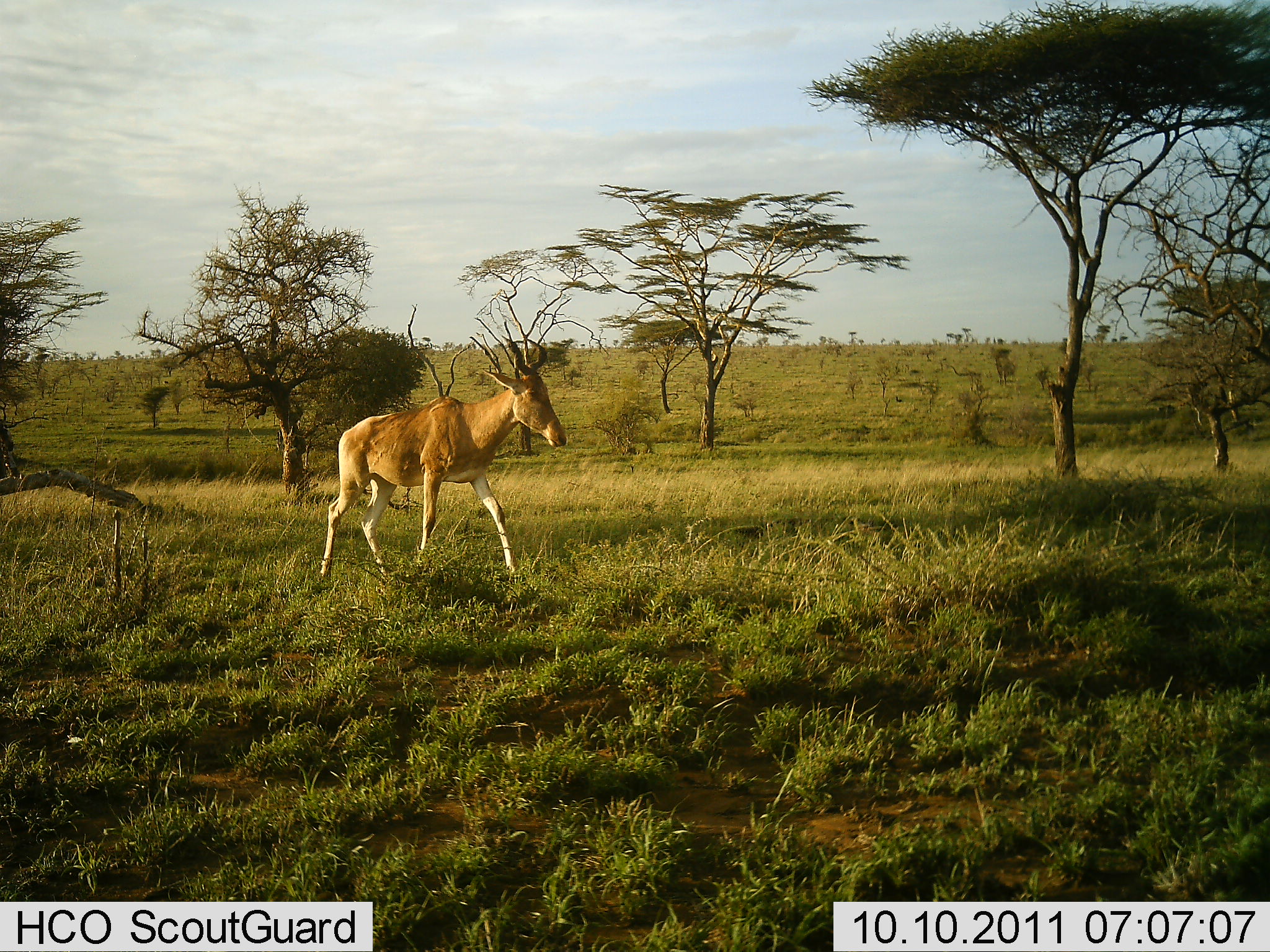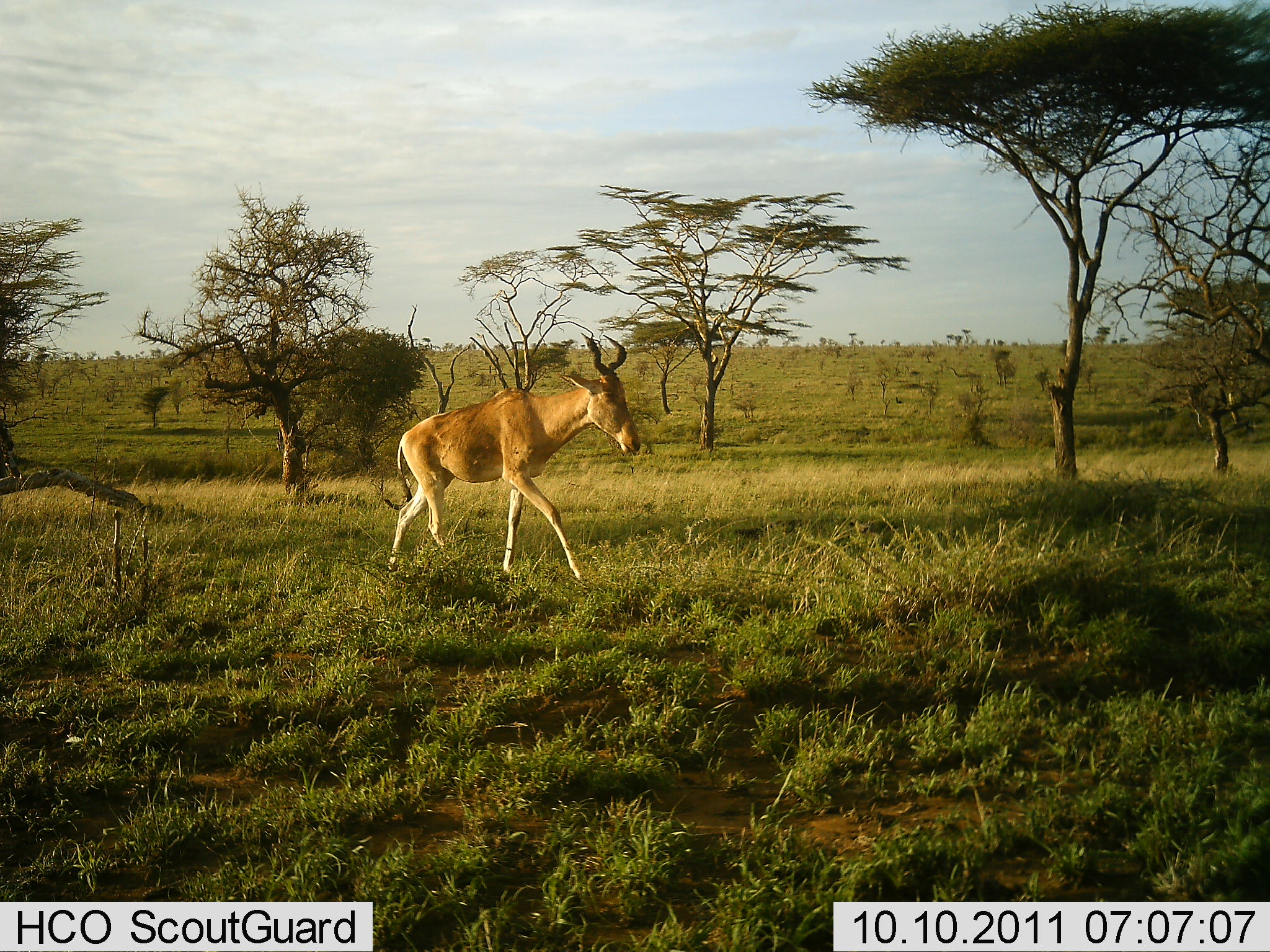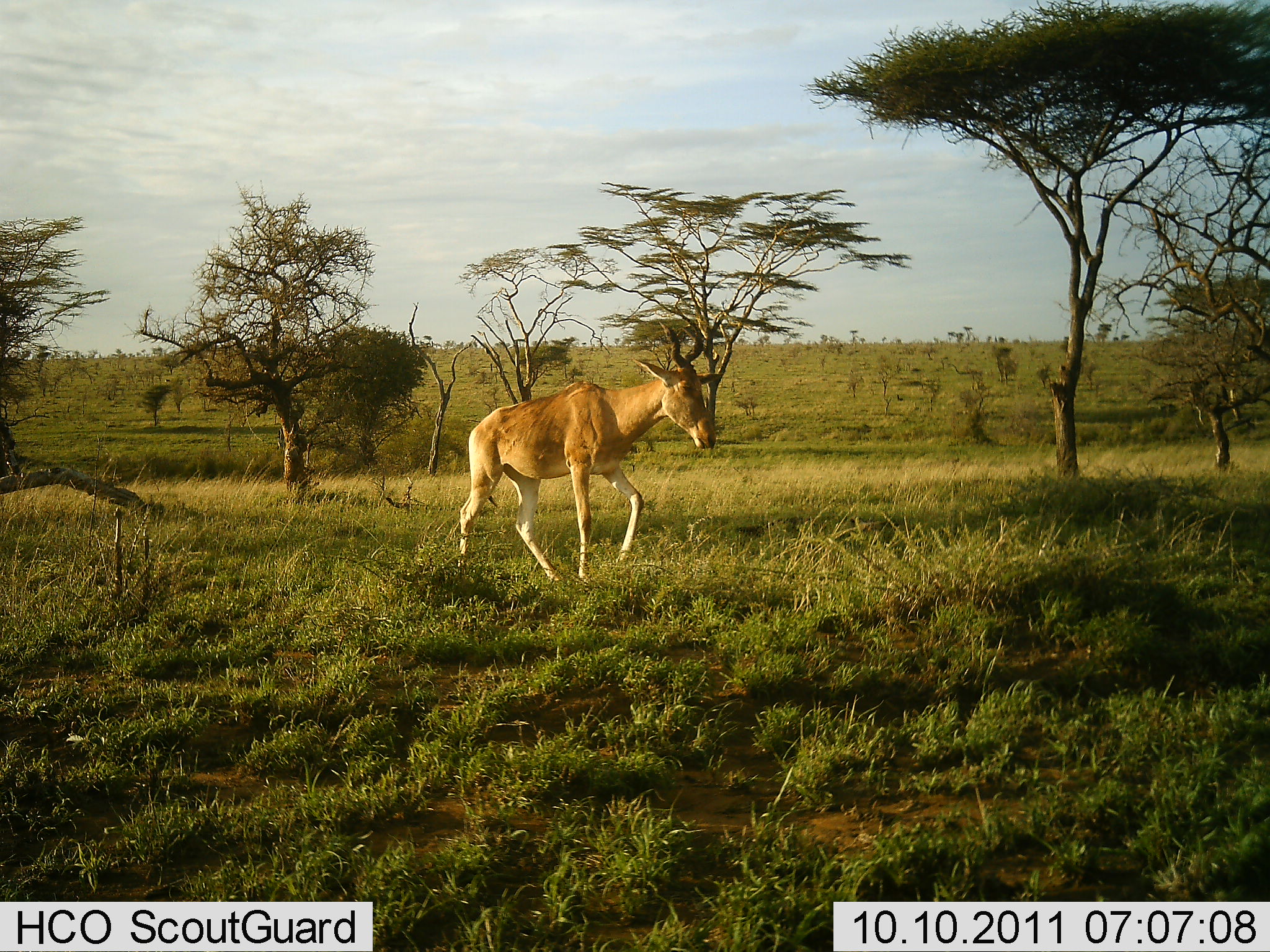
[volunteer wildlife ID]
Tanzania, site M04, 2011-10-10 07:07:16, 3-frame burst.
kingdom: Animalia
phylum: Chordata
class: Mammalia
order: Artiodactyla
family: Bovidae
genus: Alcelaphus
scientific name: Alcelaphus buselaphus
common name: hartebeest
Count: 1.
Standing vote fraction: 7%.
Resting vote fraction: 0%.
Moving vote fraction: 100%.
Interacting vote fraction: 0%.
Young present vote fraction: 0%.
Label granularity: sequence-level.